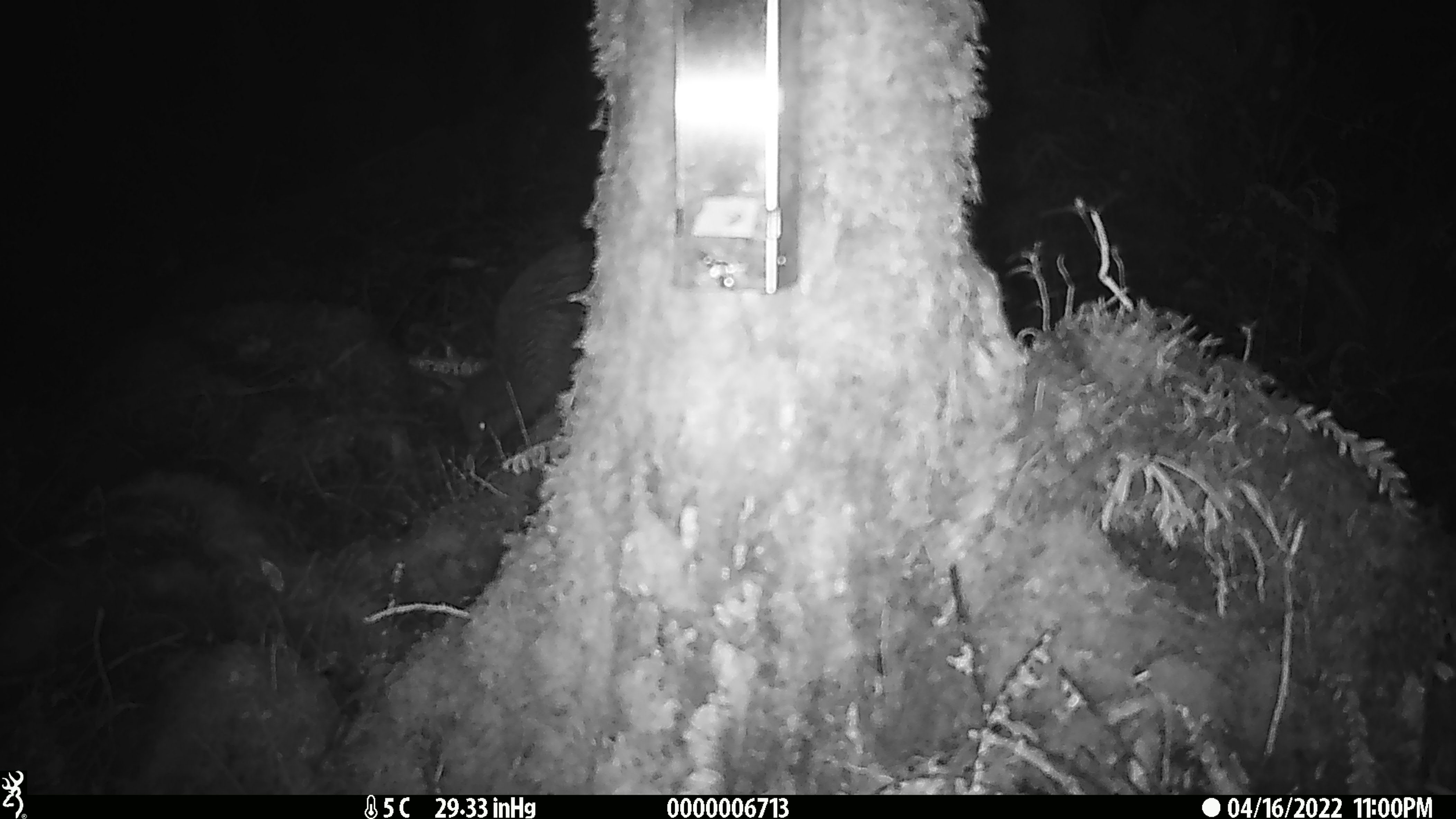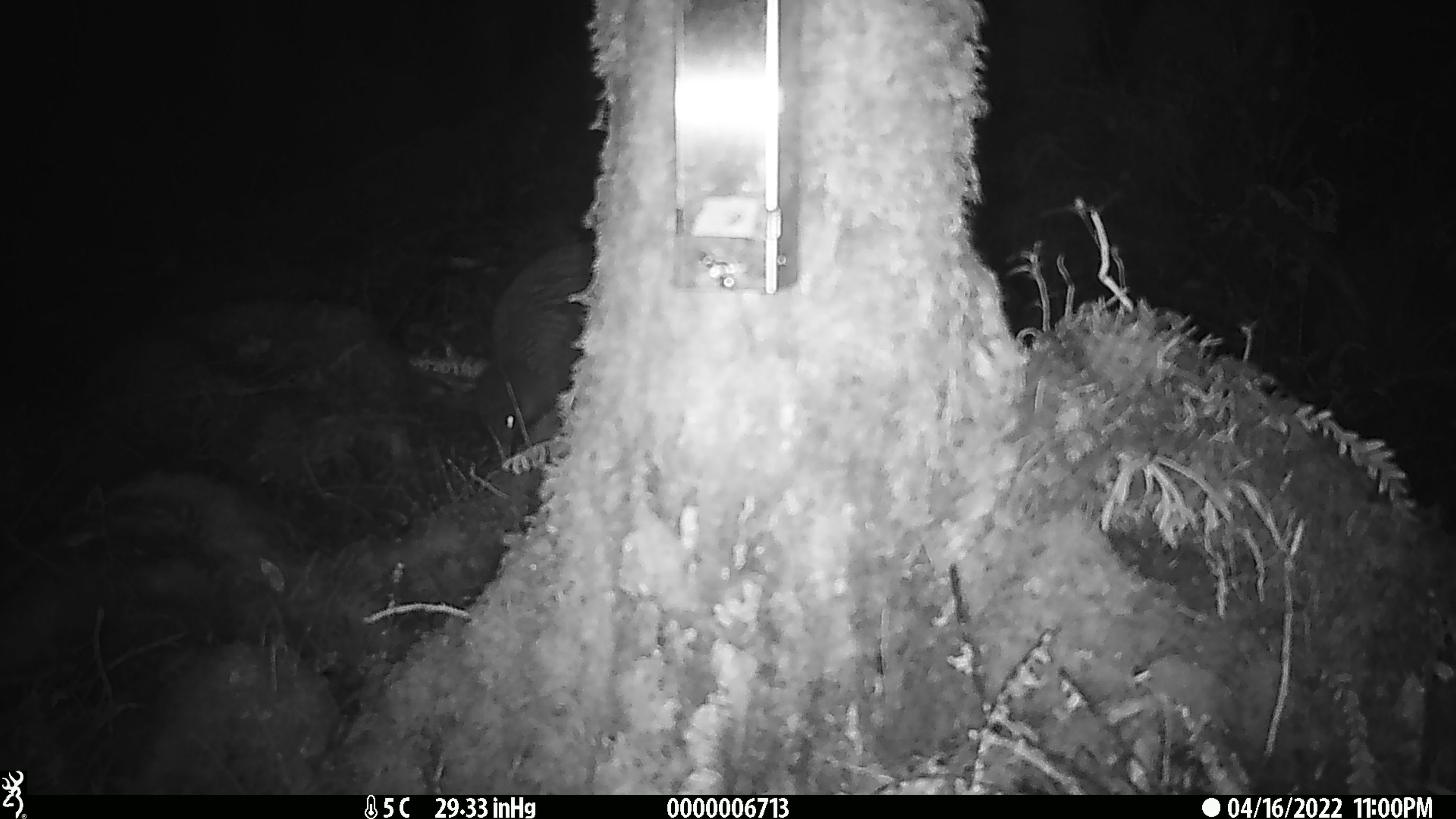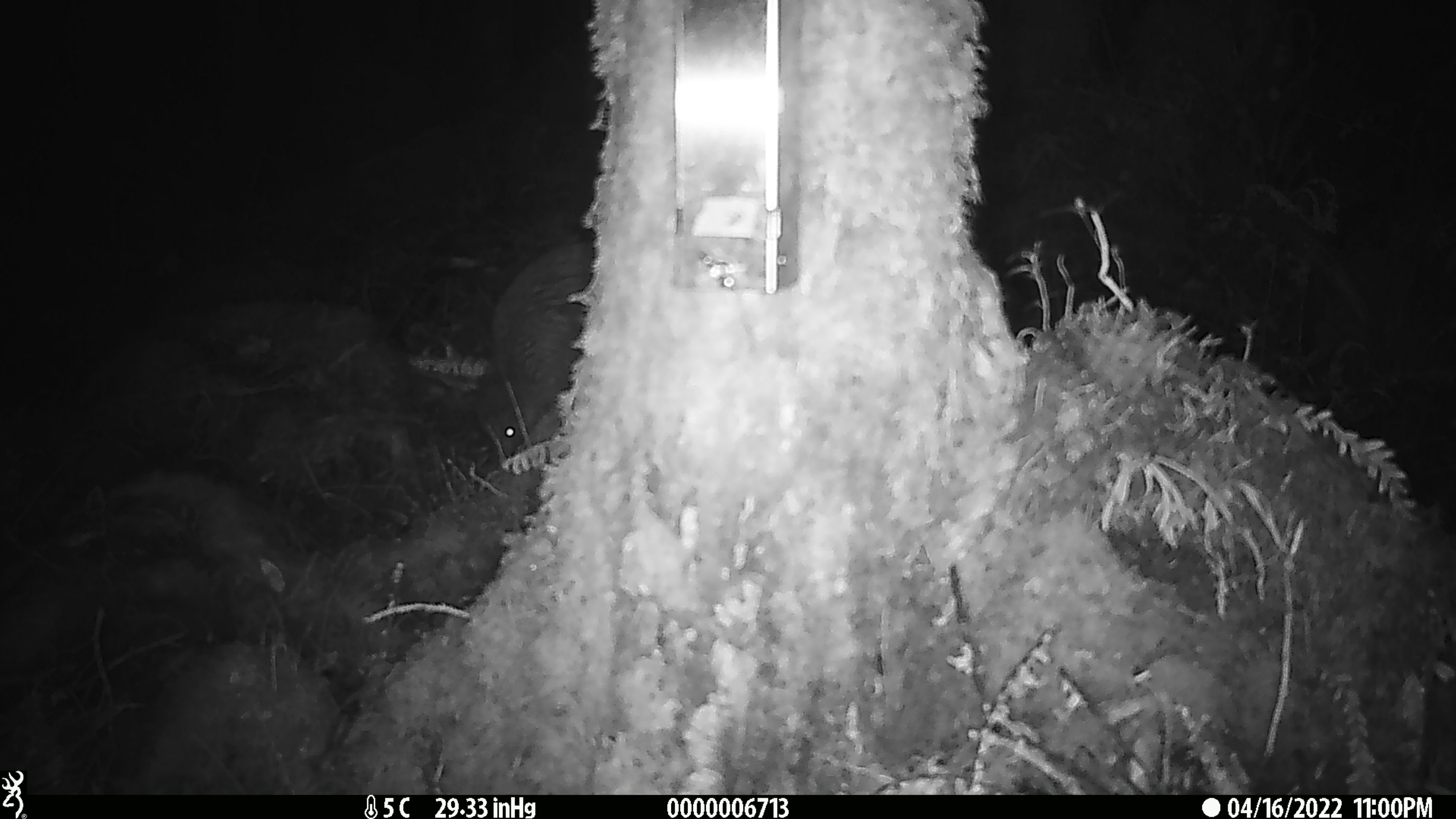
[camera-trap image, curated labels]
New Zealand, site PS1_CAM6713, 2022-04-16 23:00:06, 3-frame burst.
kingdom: Animalia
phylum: Chordata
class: Aves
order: Apterygiformes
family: Apterygidae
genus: Apteryx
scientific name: Apteryx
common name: kiwi